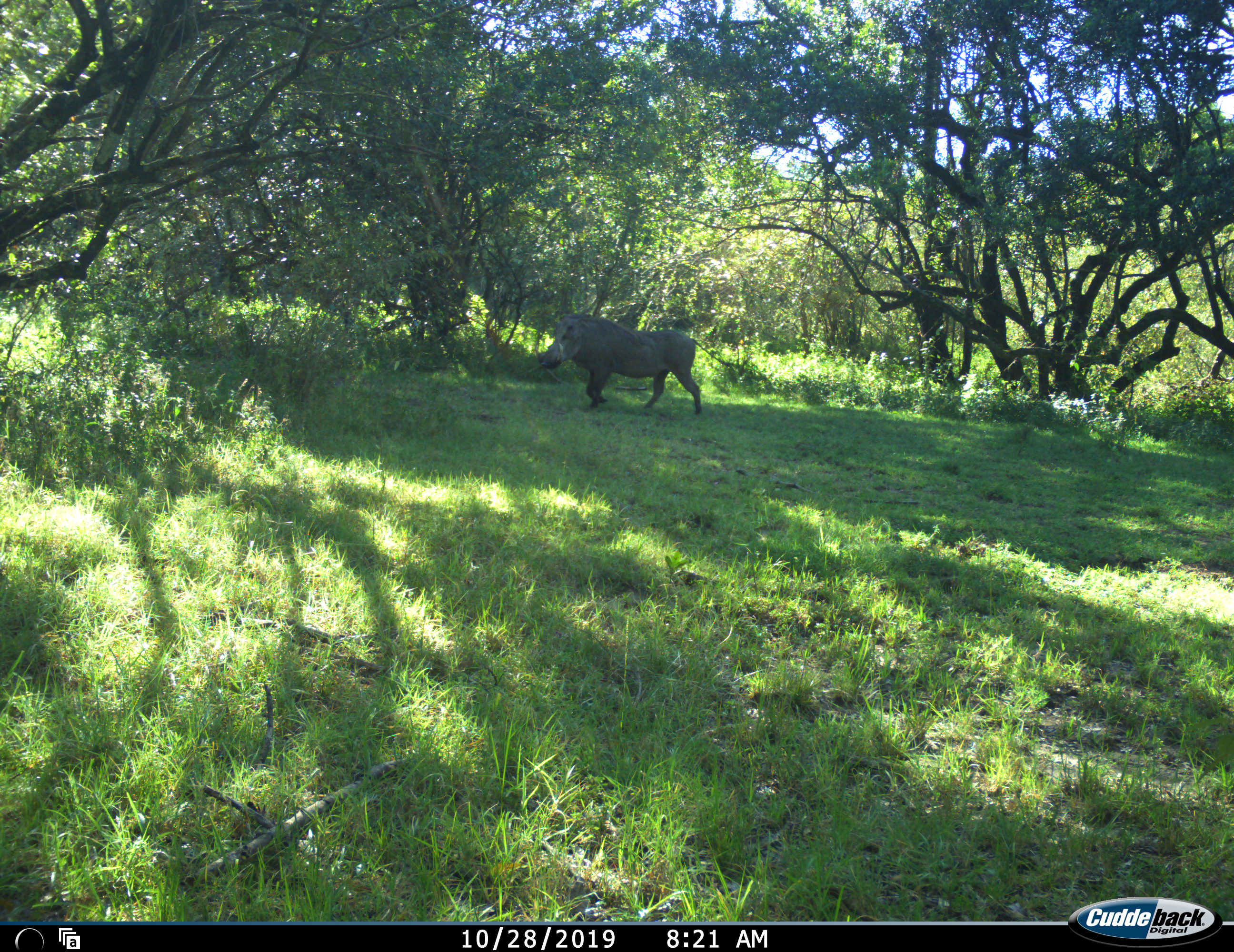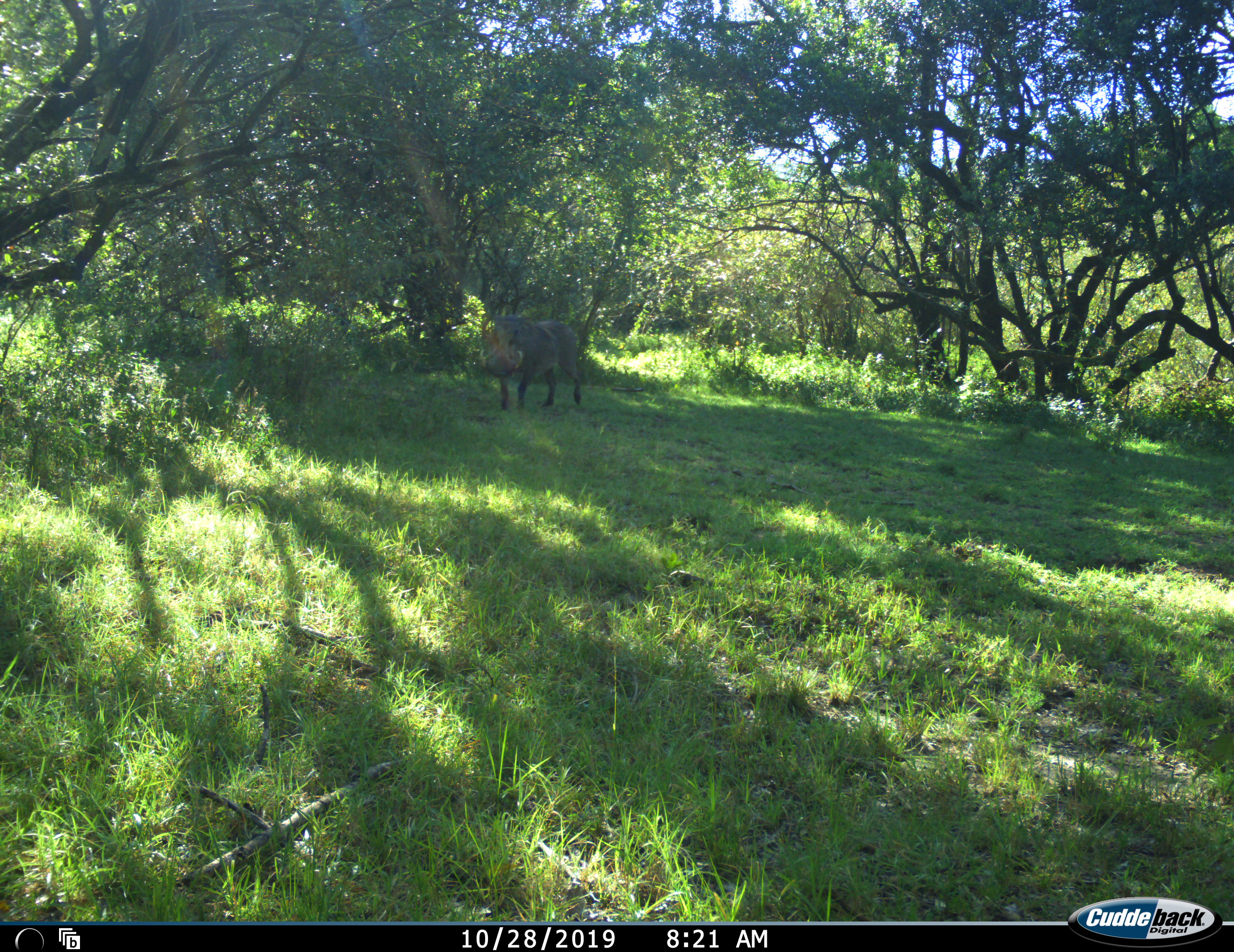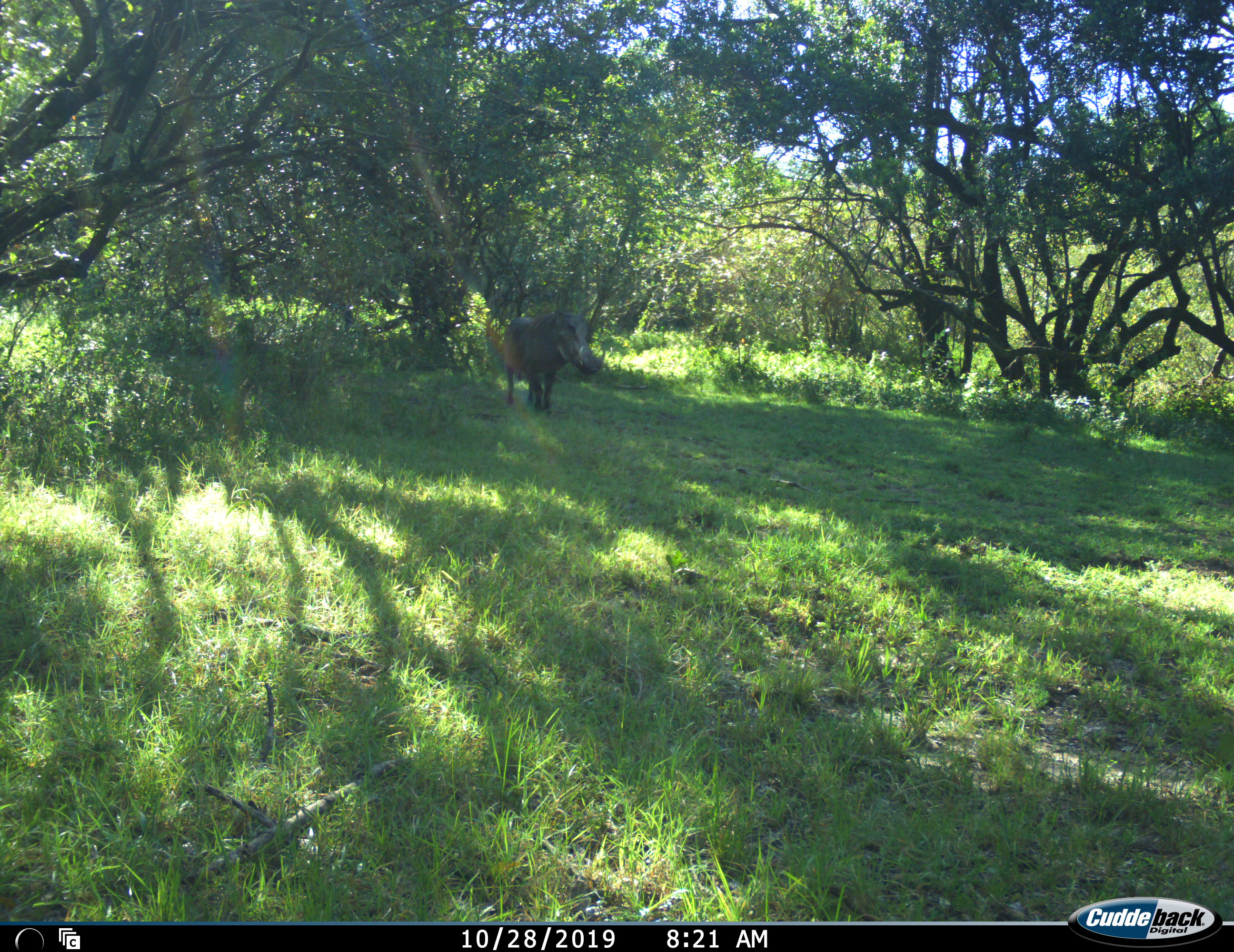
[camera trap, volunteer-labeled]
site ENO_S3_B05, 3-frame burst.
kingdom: Animalia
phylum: Chordata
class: Mammalia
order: Artiodactyla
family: Suidae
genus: Phacochoerus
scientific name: Phacochoerus africanus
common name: warthog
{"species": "warthog (Phacochoerus africanus)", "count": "1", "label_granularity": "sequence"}